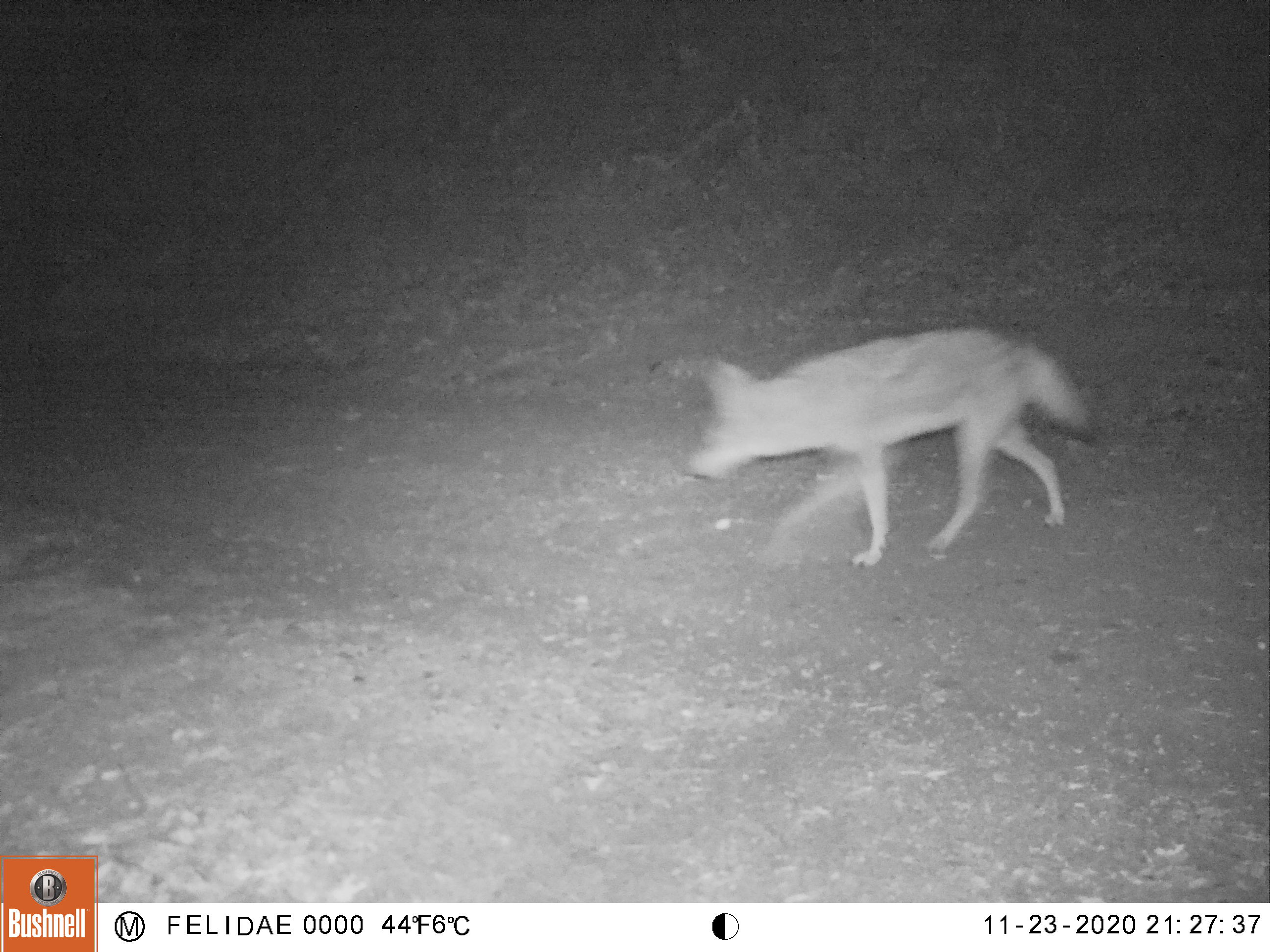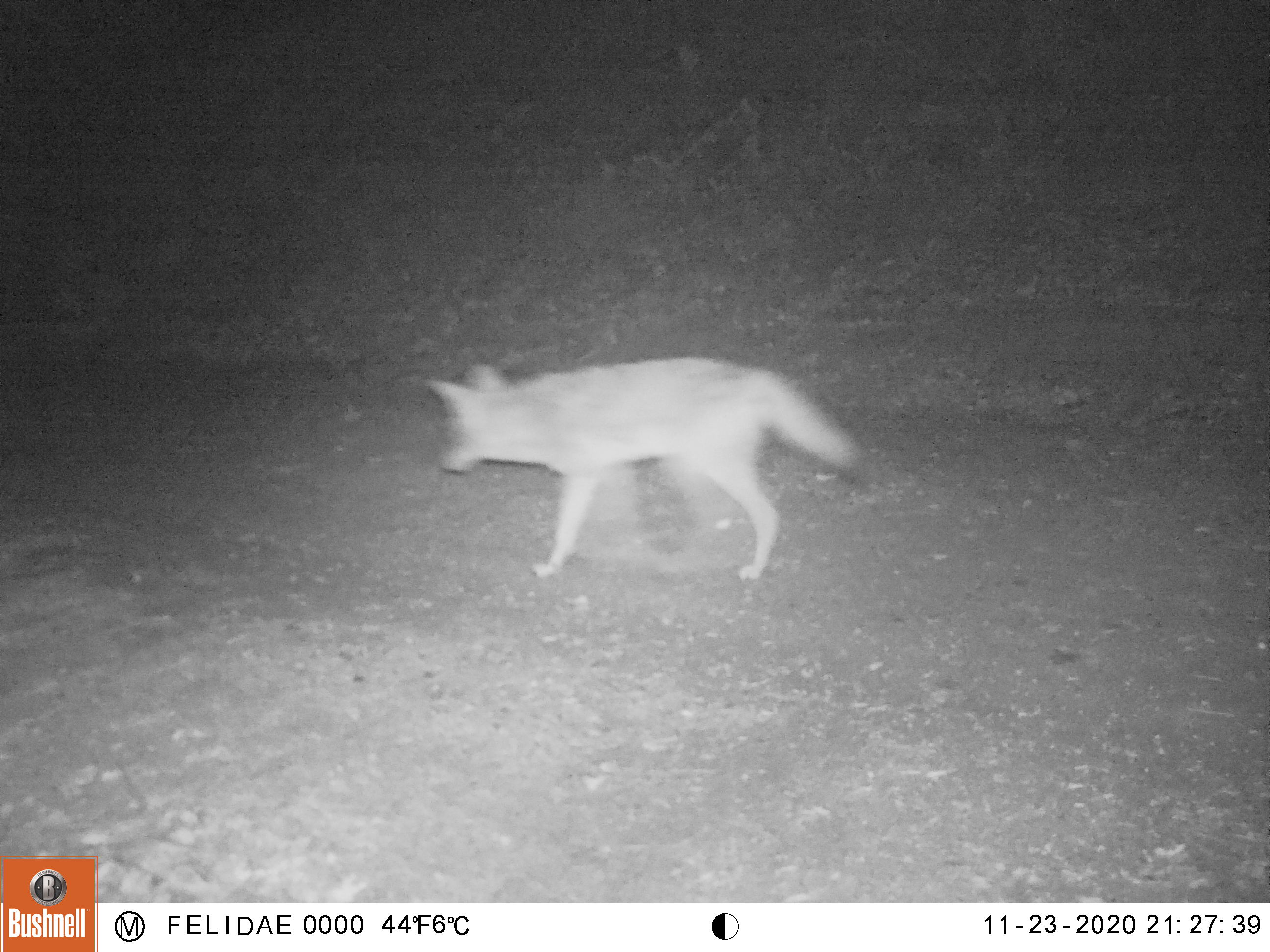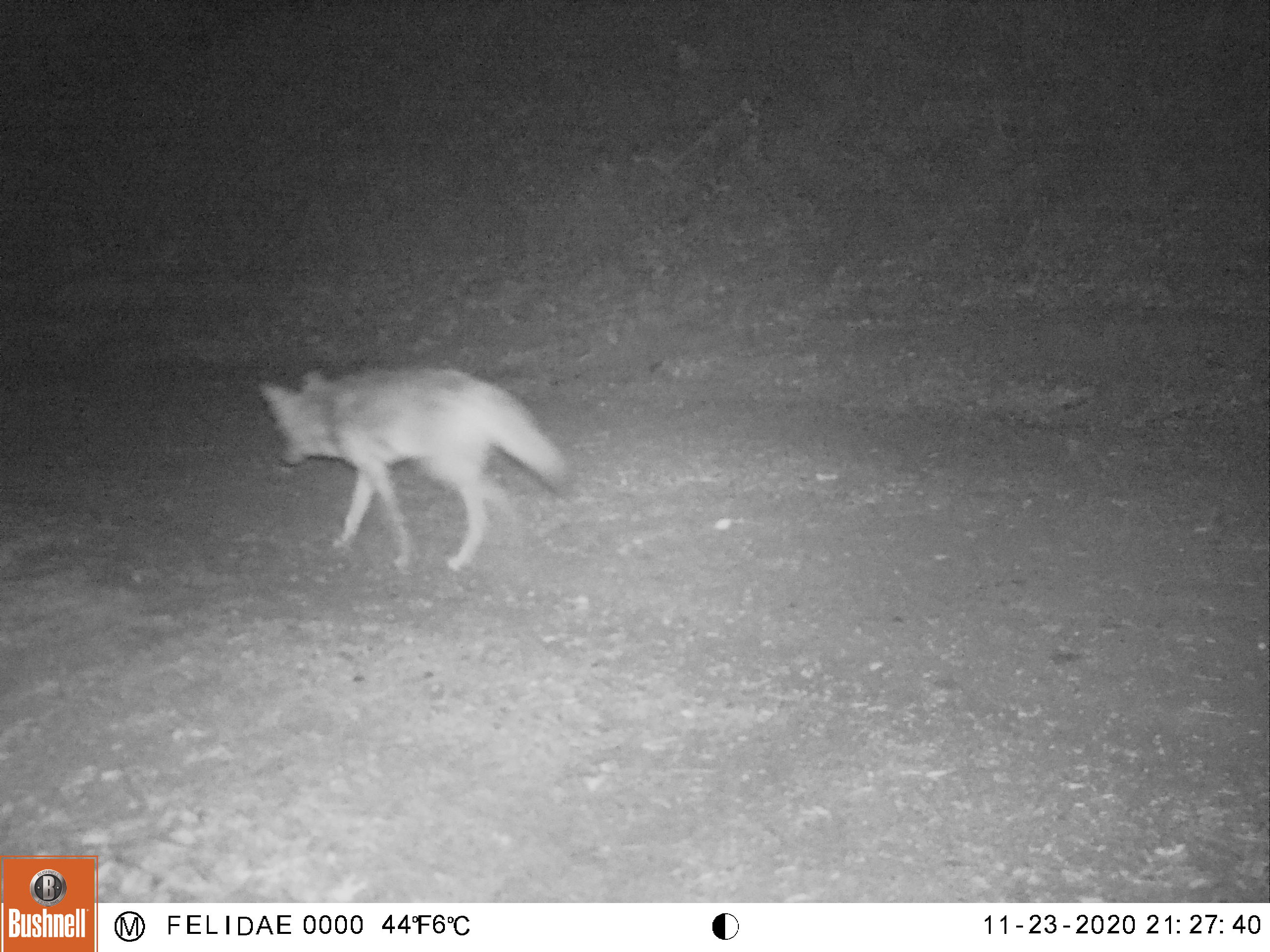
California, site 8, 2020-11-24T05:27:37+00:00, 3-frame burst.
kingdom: Animalia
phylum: Chordata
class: Mammalia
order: Carnivora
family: Canidae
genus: Canis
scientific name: Canis latrans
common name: coyote